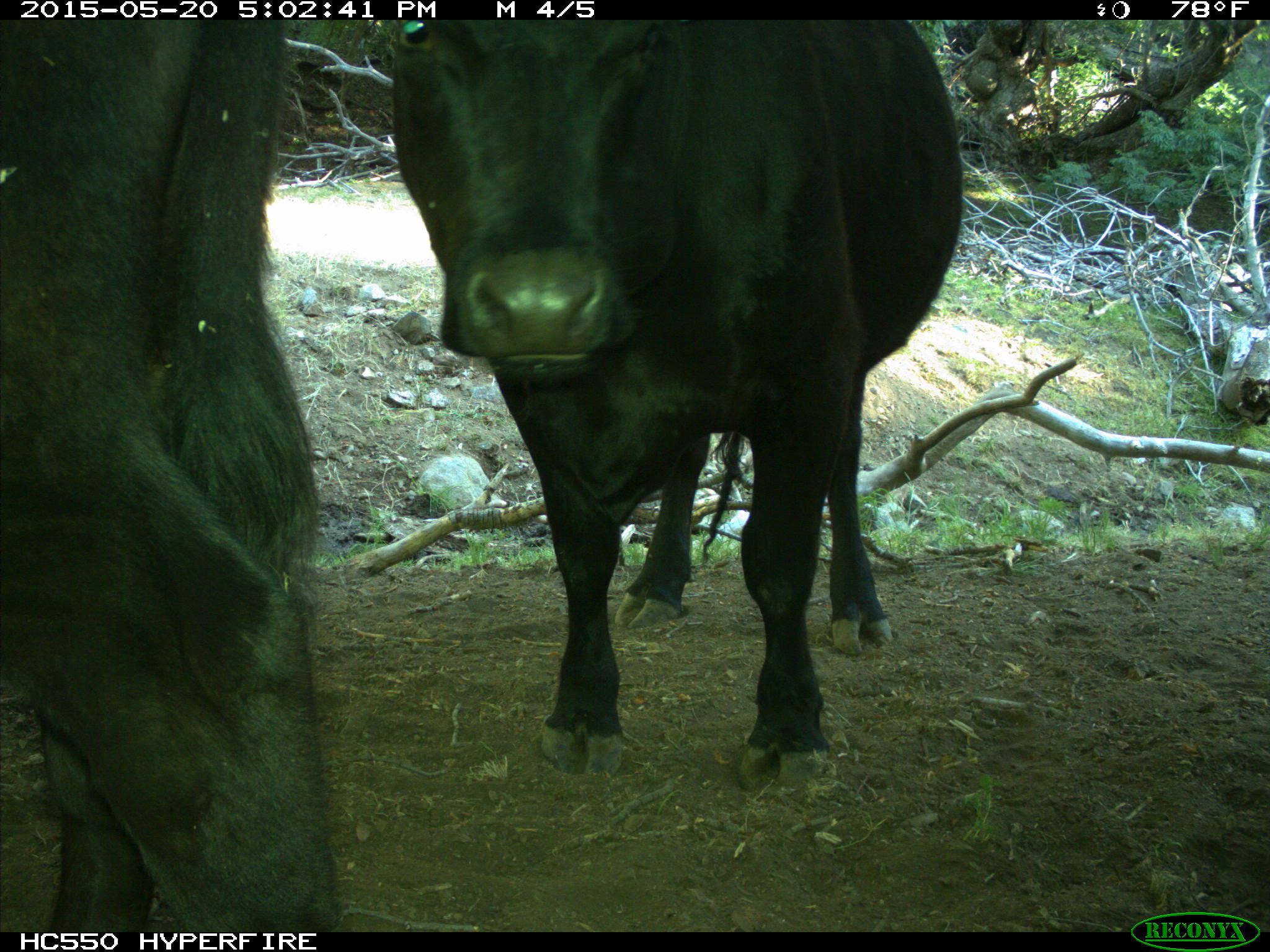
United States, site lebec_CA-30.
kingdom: Animalia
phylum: Chordata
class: Mammalia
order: Artiodactyla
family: Bovidae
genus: Bos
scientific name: Bos taurus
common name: domestic cow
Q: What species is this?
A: Bos taurus (domestic cow).